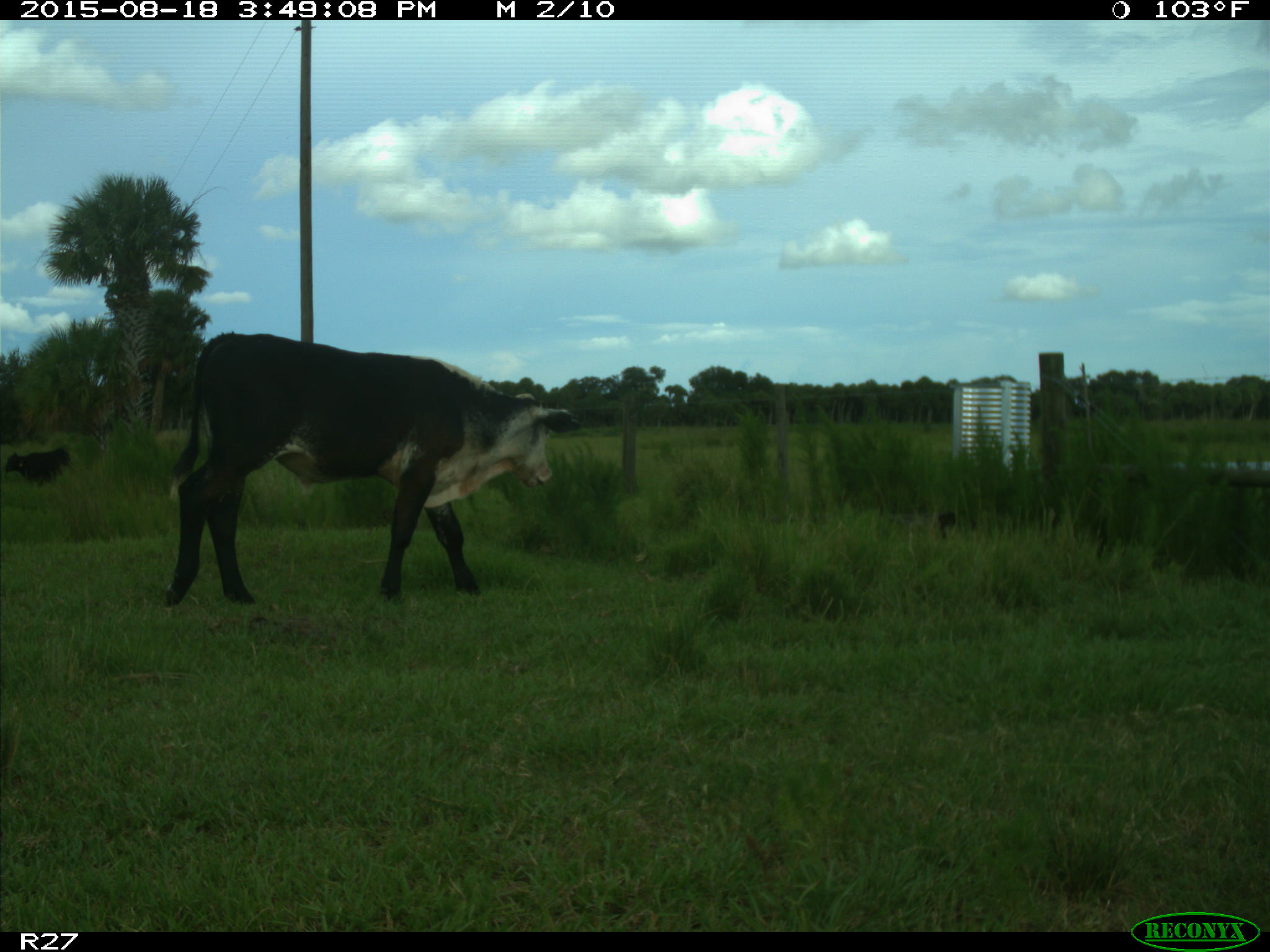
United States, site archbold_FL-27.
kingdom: Animalia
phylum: Chordata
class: Mammalia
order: Artiodactyla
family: Bovidae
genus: Bos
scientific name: Bos taurus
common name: domestic cow